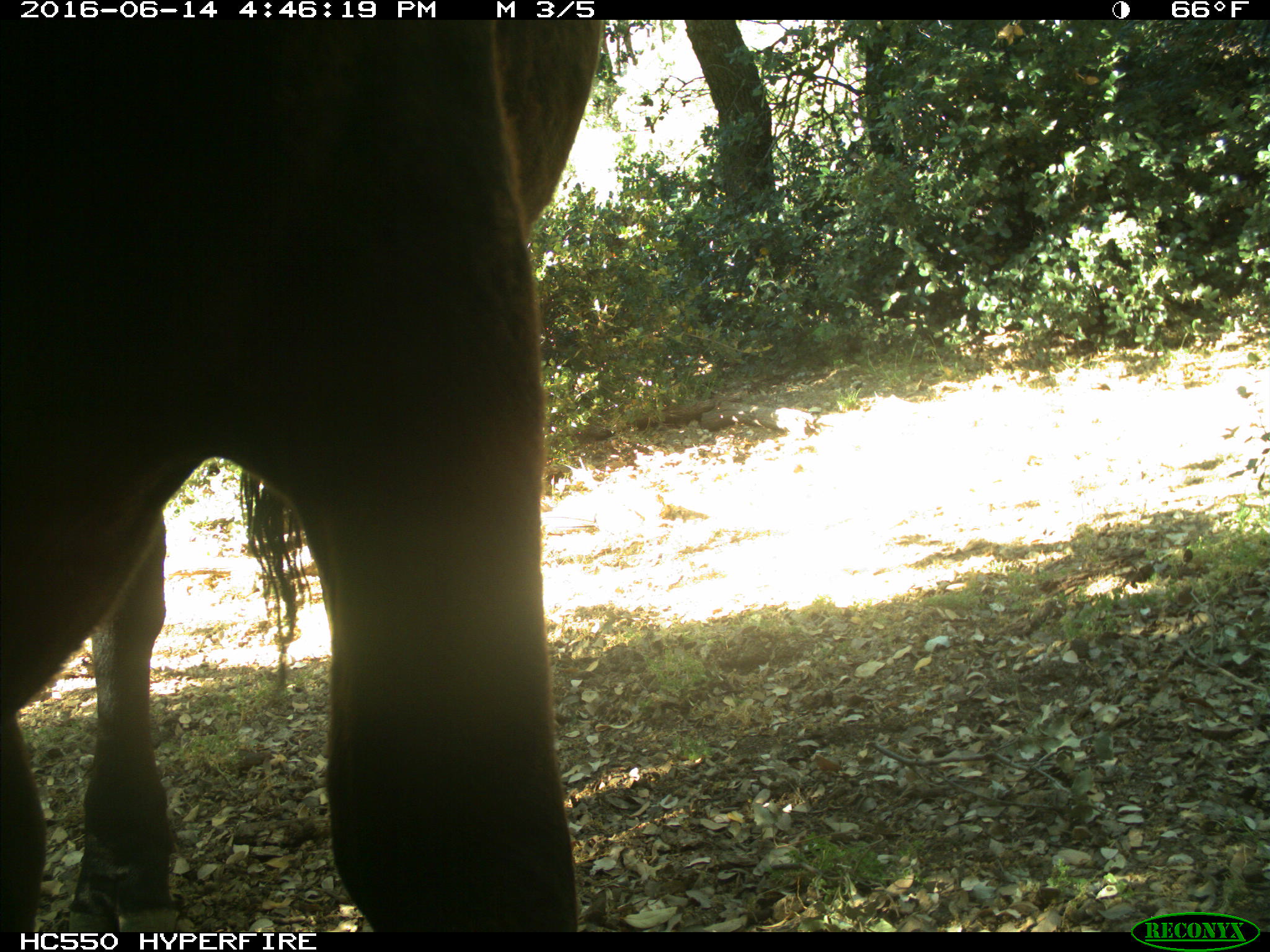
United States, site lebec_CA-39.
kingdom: Animalia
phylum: Chordata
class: Mammalia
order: Artiodactyla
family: Bovidae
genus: Bos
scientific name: Bos taurus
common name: domestic cow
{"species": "Bos taurus (domestic cow)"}